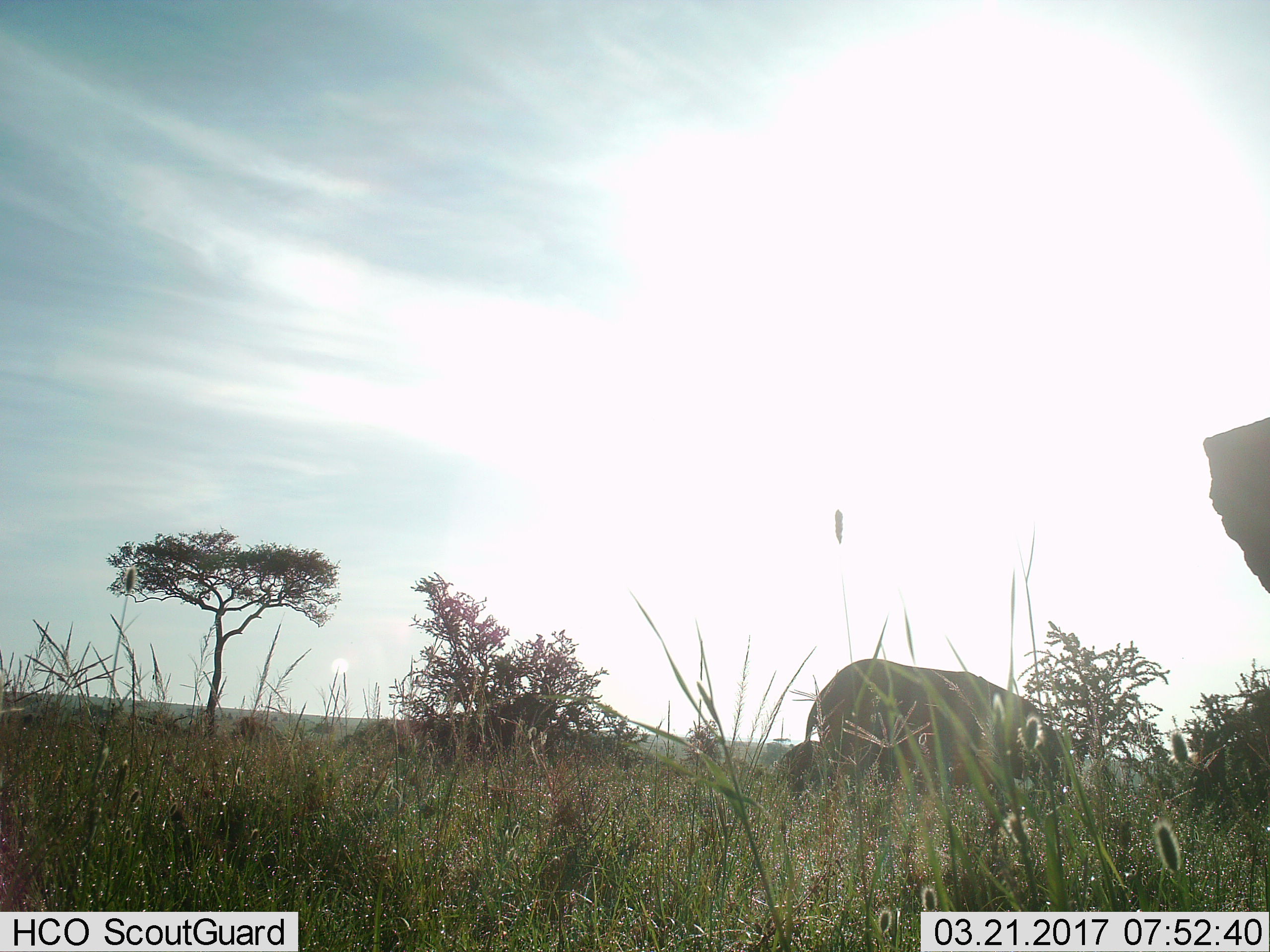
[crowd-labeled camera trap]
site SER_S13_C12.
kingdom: Animalia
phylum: Chordata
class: Mammalia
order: Proboscidea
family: Elephantidae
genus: Loxodonta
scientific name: Loxodonta africana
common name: african bush elephant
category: elephant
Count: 3.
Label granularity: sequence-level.